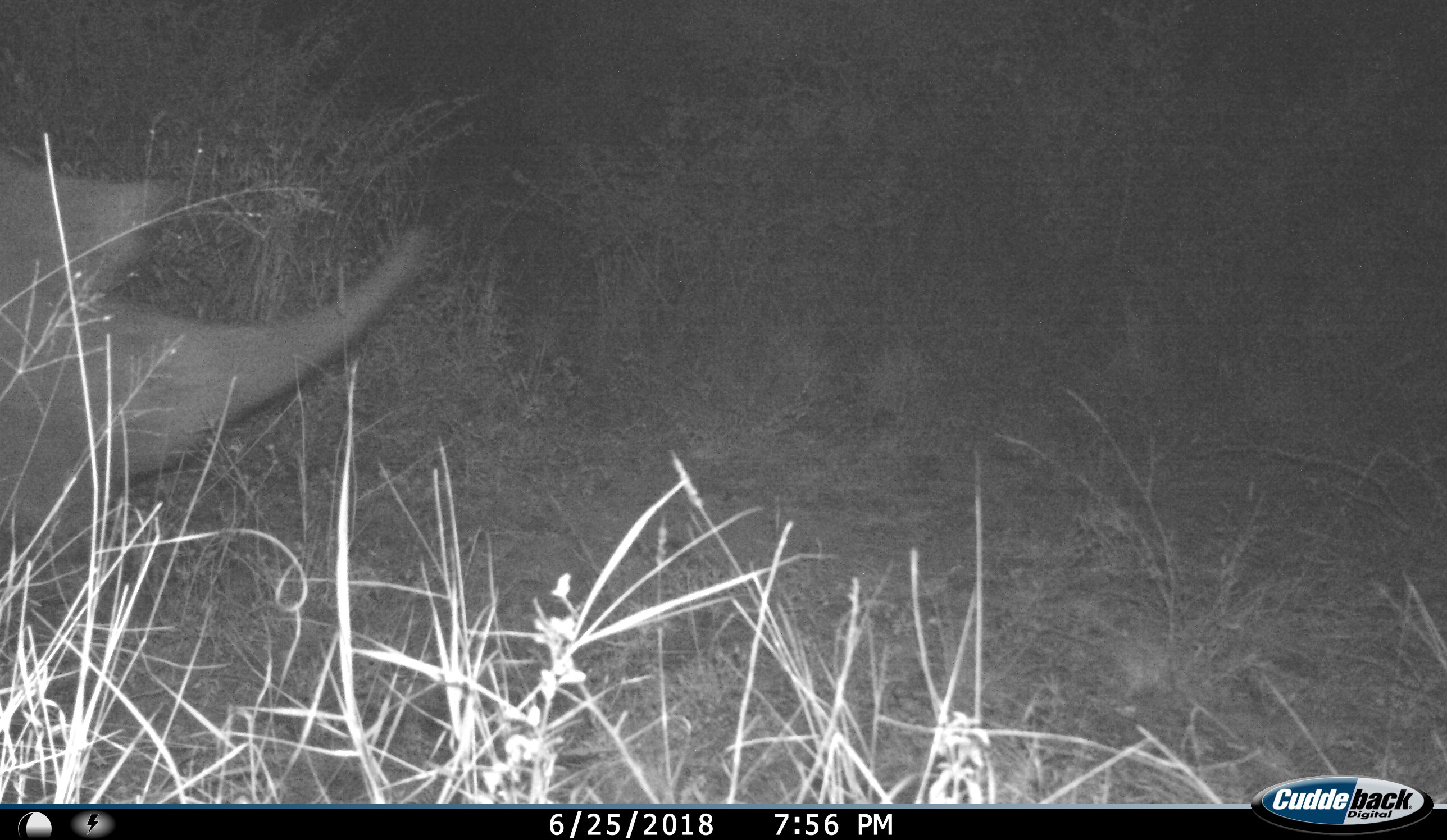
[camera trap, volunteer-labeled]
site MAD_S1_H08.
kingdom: Animalia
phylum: Chordata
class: Mammalia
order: Perissodactyla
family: Rhinocerotidae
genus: Ceratotherium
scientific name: Ceratotherium simum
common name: white rhinoceros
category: rhinoceroswhite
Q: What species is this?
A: Rhinoceroswhite (white rhinoceros) (Ceratotherium simum).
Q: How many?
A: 1.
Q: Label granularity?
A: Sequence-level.